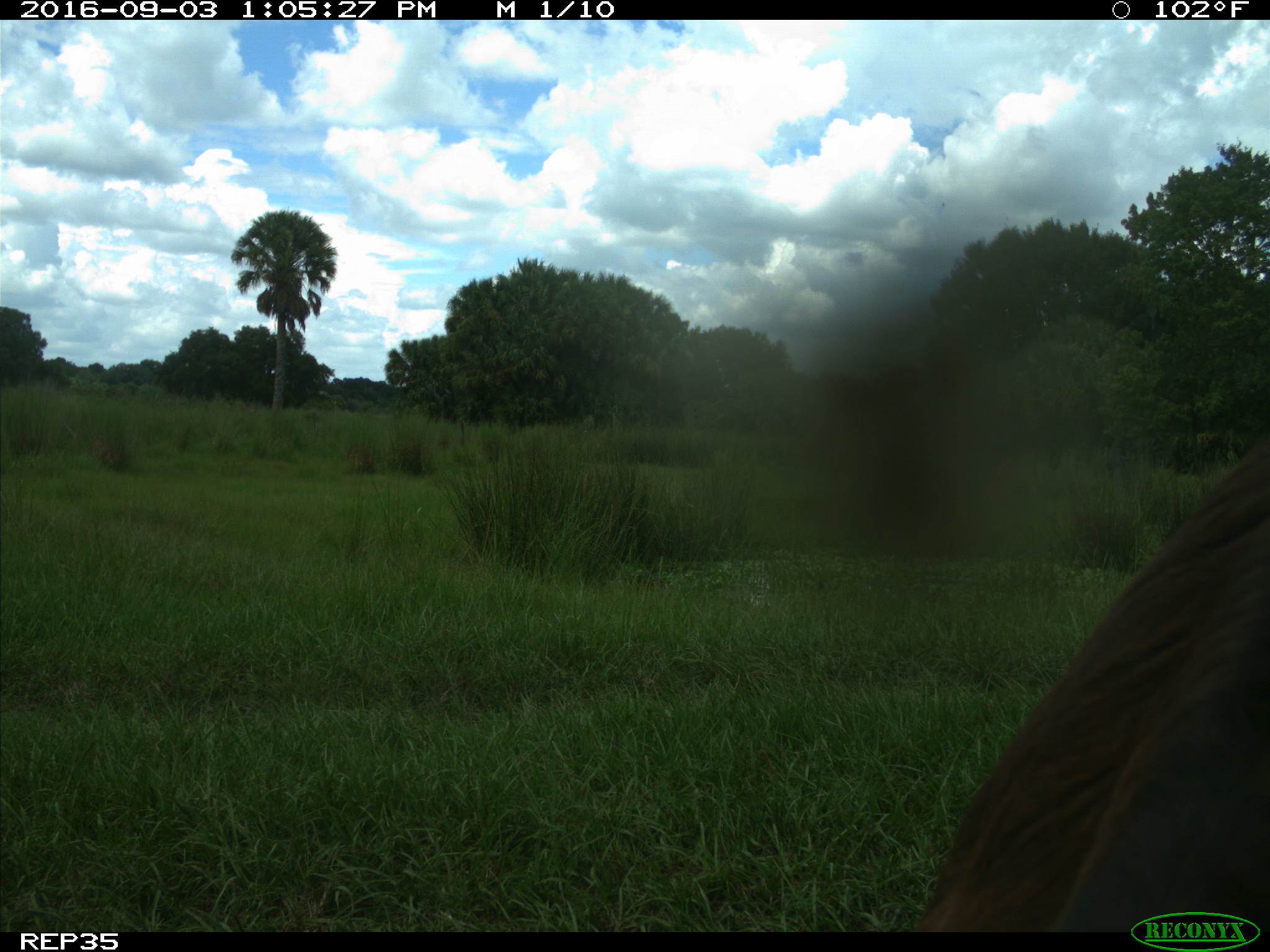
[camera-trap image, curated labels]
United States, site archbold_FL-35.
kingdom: Animalia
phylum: Chordata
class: Mammalia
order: Artiodactyla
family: Bovidae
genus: Bos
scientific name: Bos taurus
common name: domestic cow